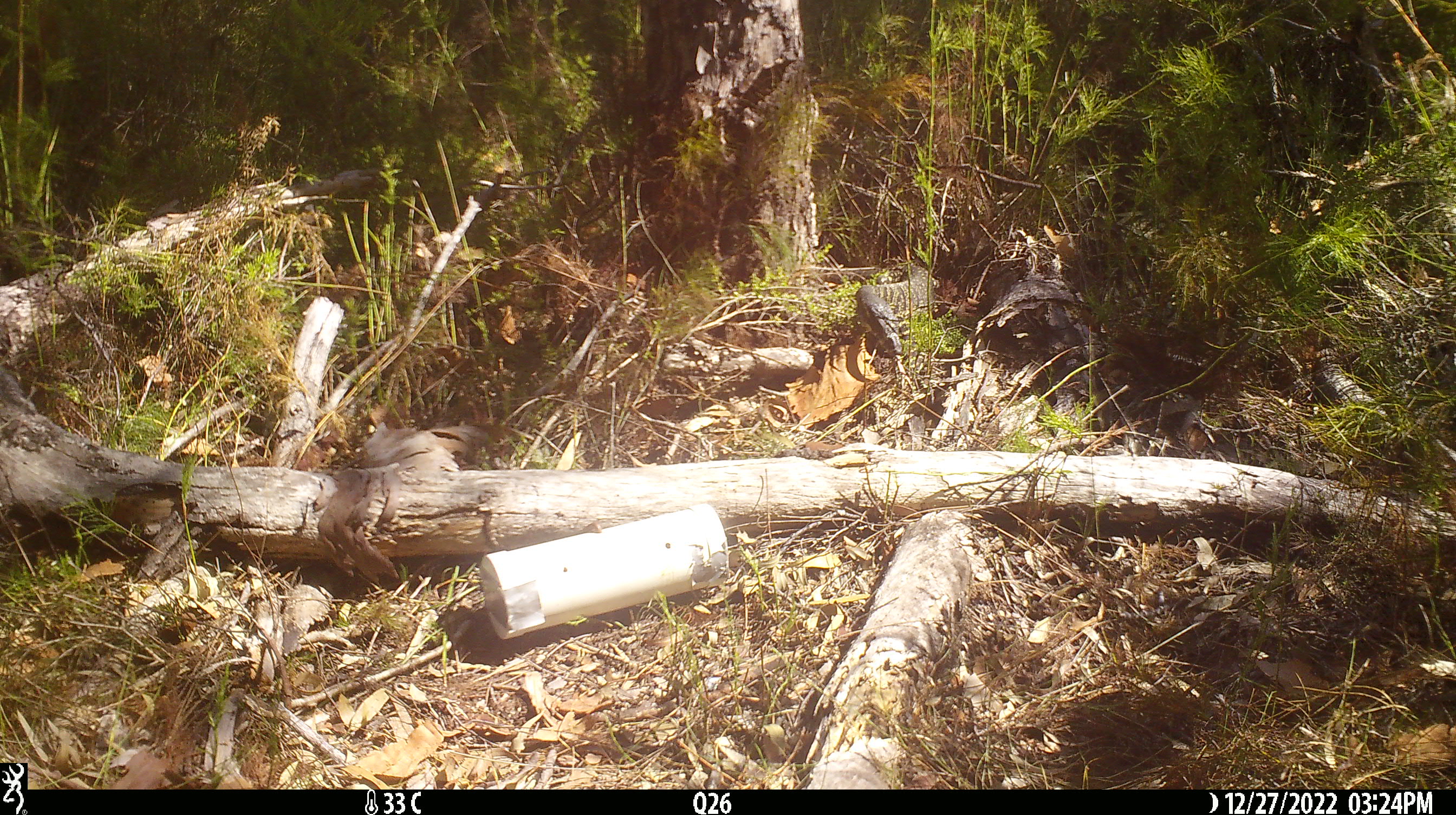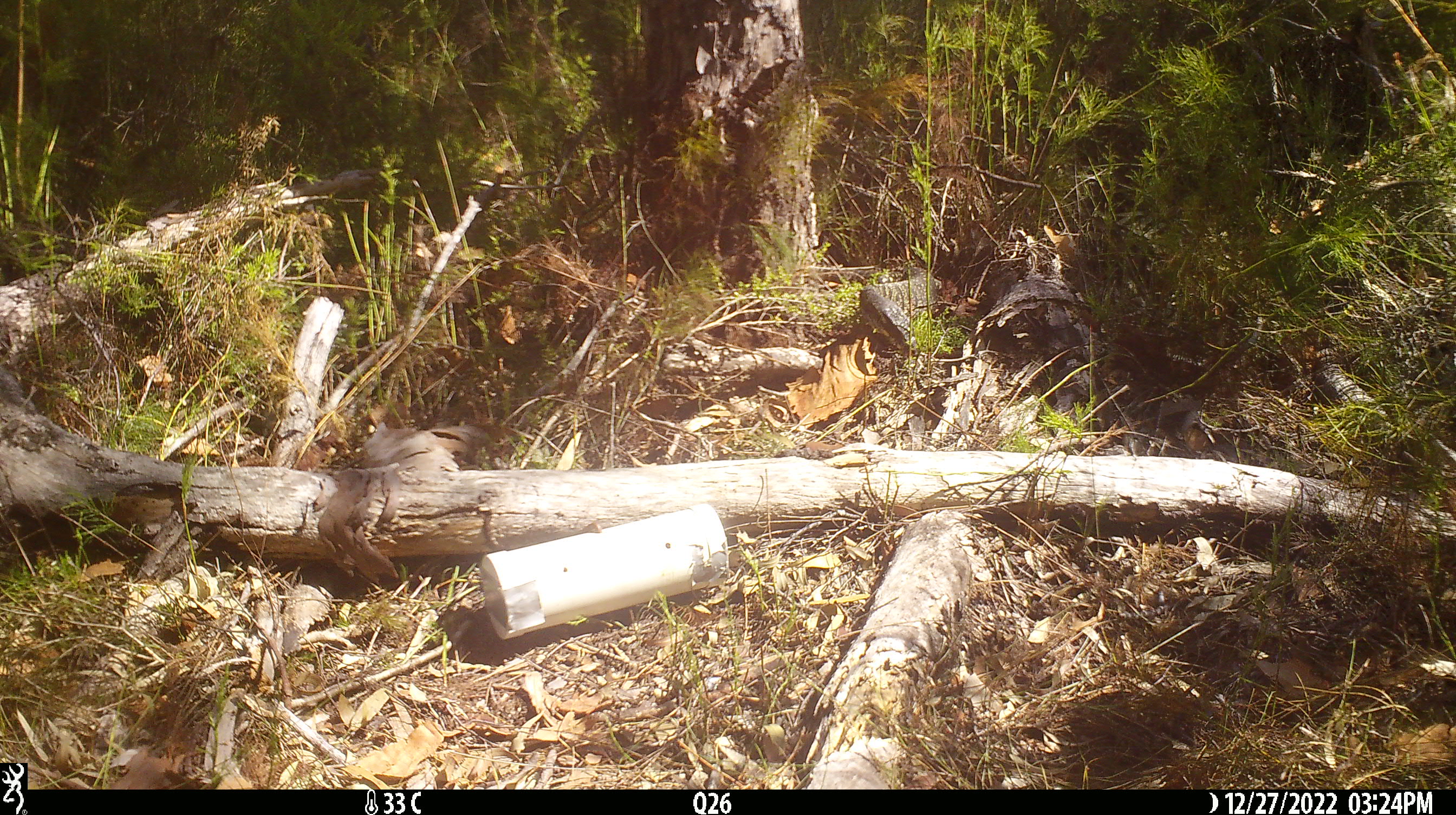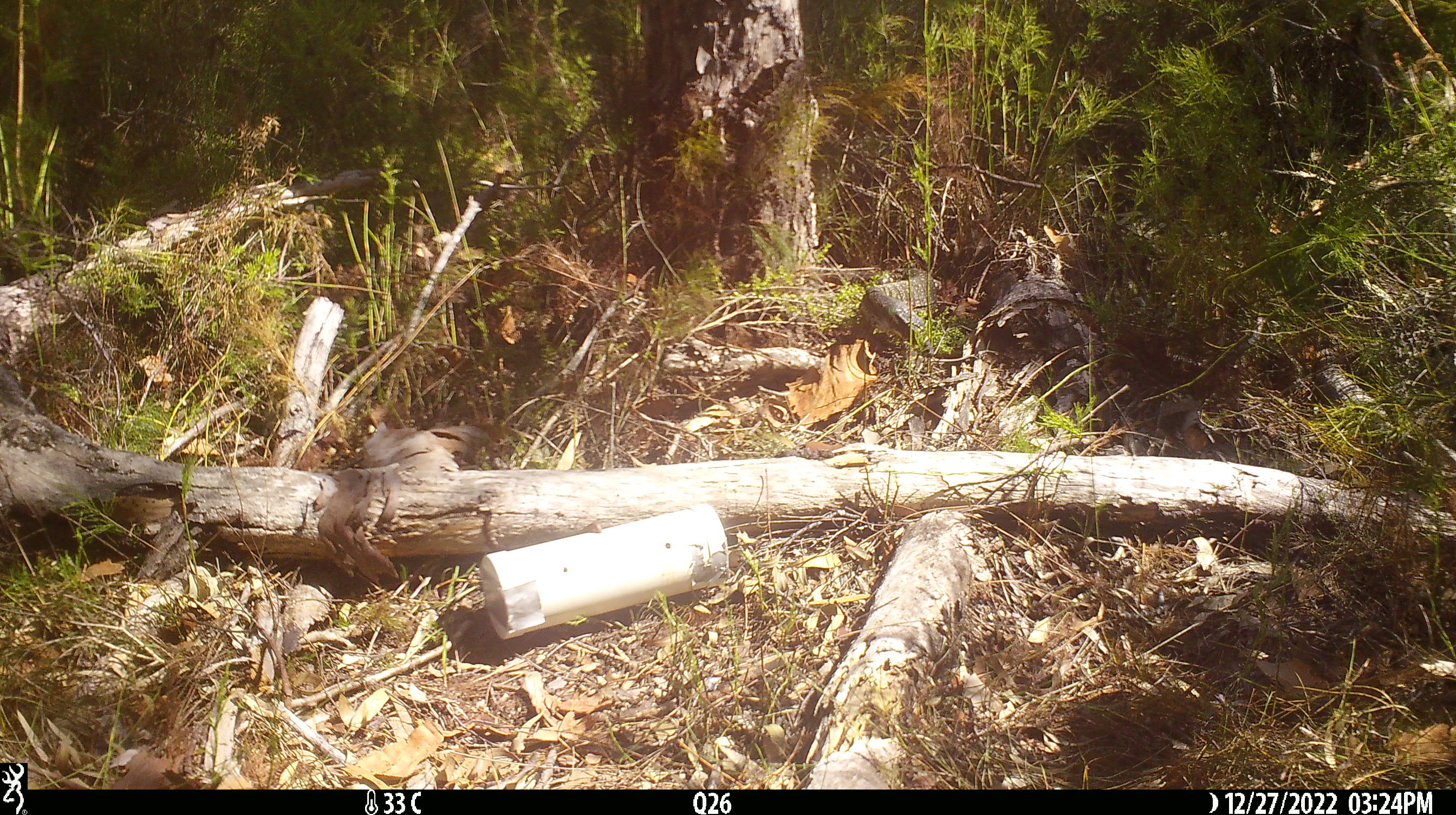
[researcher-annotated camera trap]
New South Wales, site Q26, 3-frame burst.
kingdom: Animalia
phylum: Chordata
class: Reptilia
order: Squamata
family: Varanidae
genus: Varanus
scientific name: Varanus varius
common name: lace monitor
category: goanna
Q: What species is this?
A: Goanna (lace monitor) (Varanus varius).